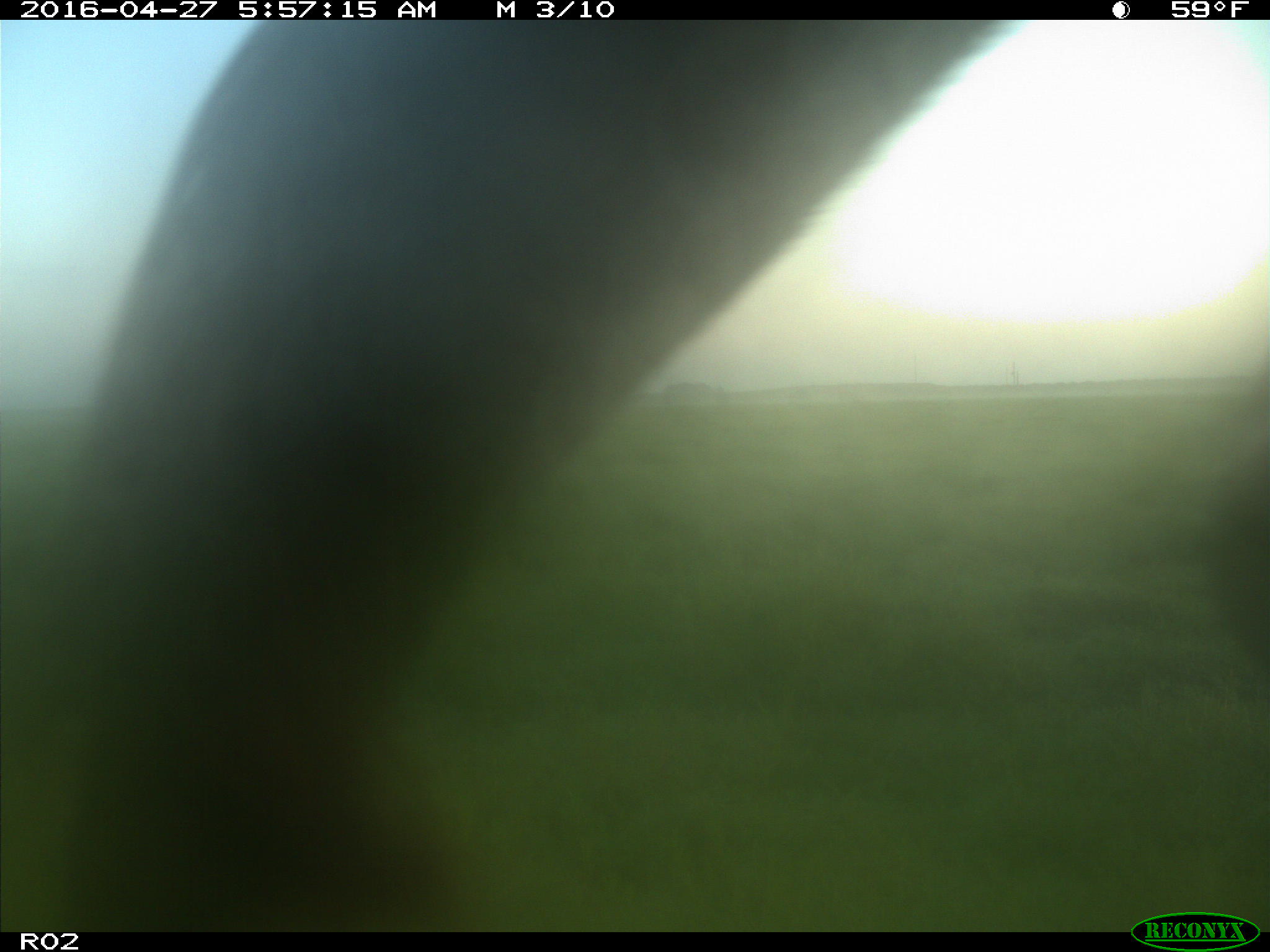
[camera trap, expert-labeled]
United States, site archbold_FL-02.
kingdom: Animalia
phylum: Chordata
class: Mammalia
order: Artiodactyla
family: Bovidae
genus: Bos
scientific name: Bos taurus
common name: domestic cow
Bos taurus (domestic cow).